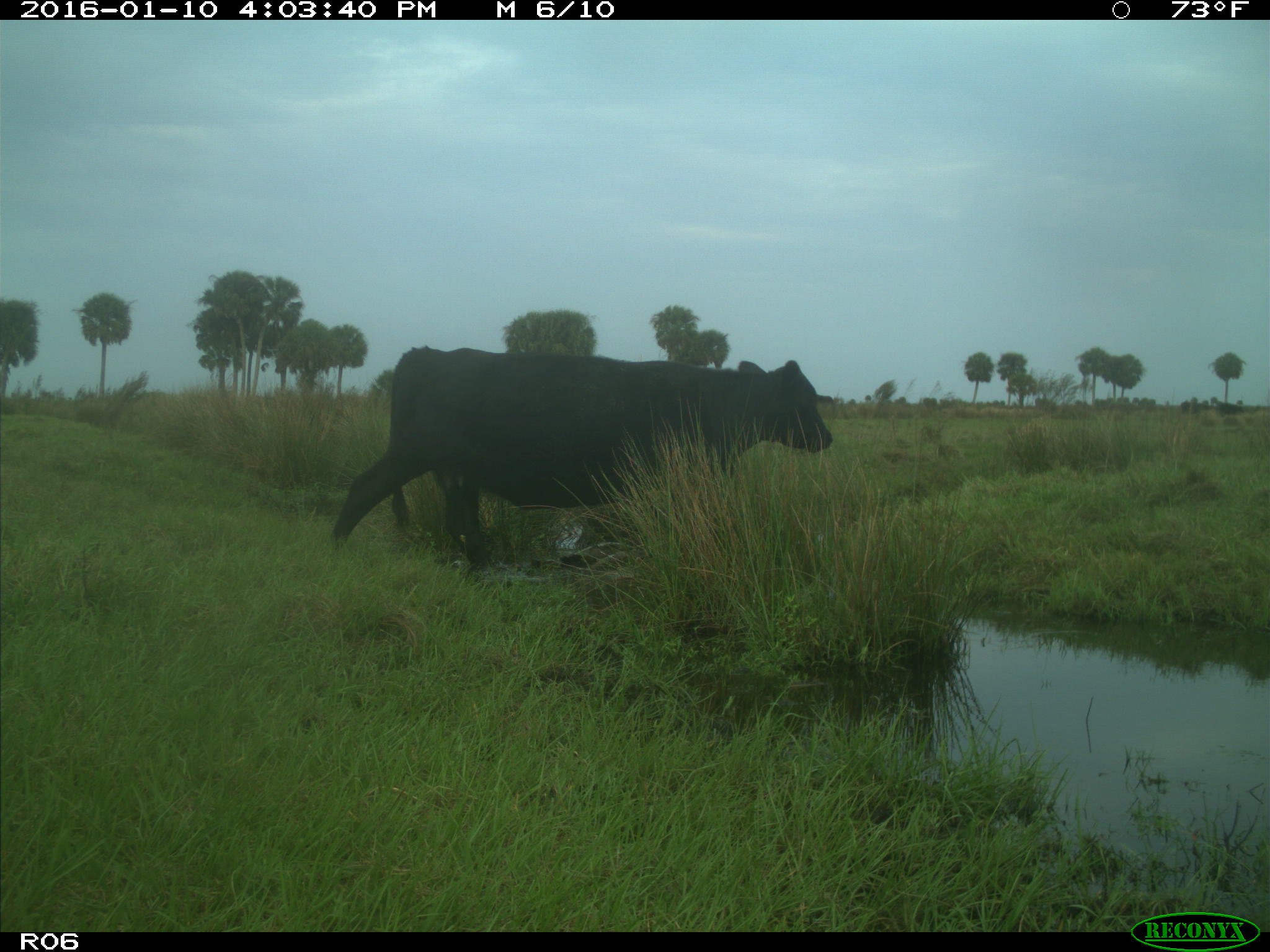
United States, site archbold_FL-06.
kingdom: Animalia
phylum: Chordata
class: Mammalia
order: Artiodactyla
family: Bovidae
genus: Bos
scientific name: Bos taurus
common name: domestic cow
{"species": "Bos taurus (domestic cow)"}